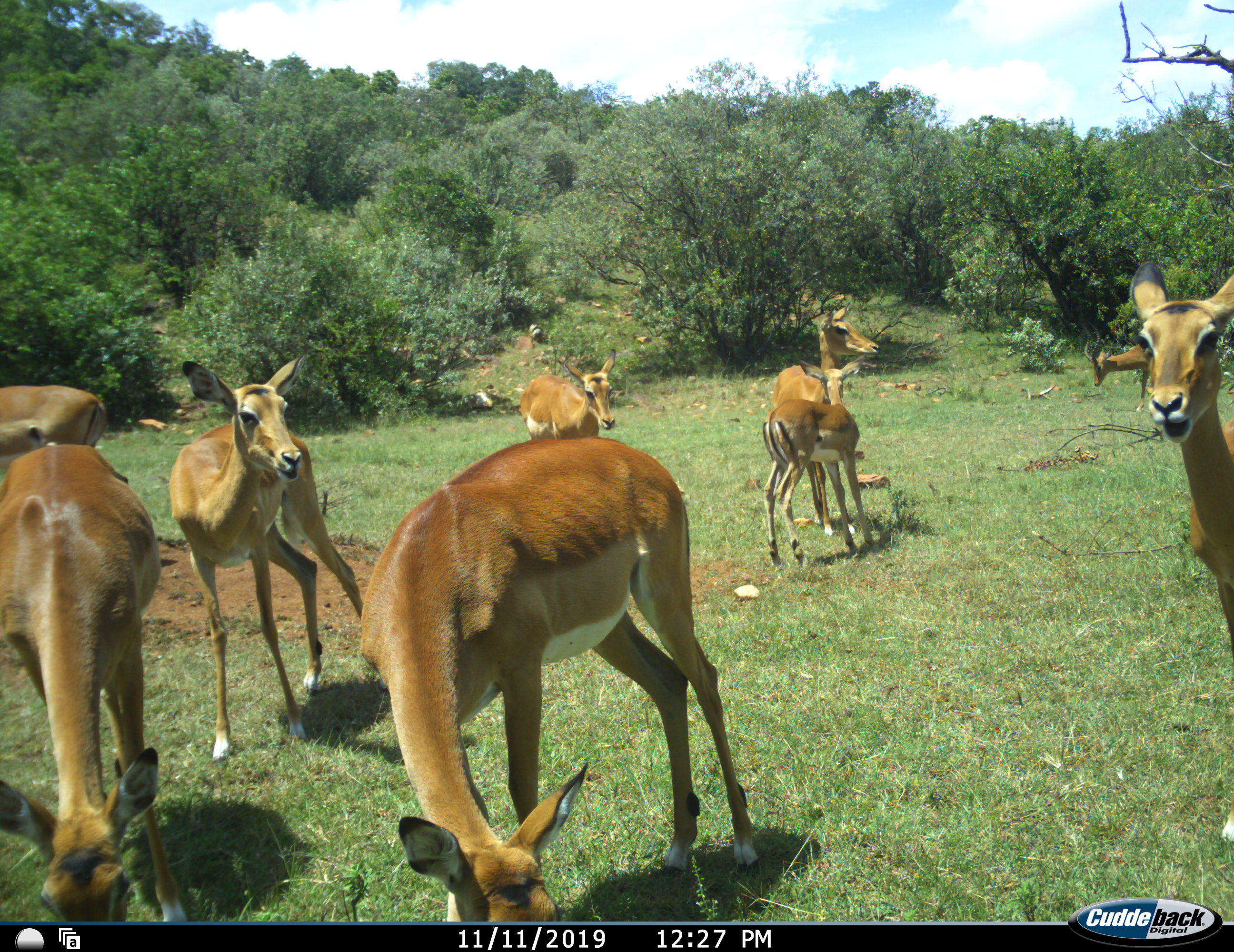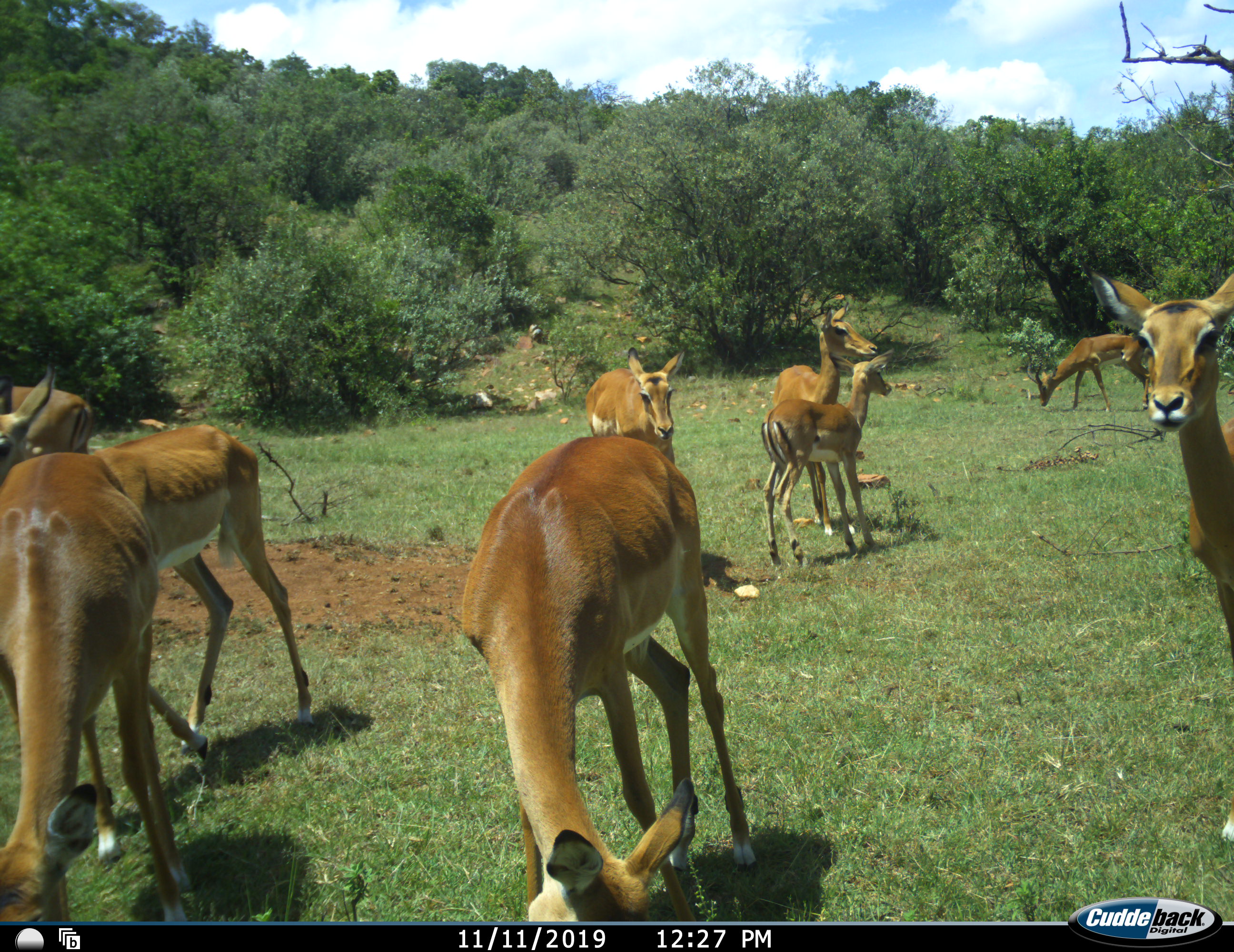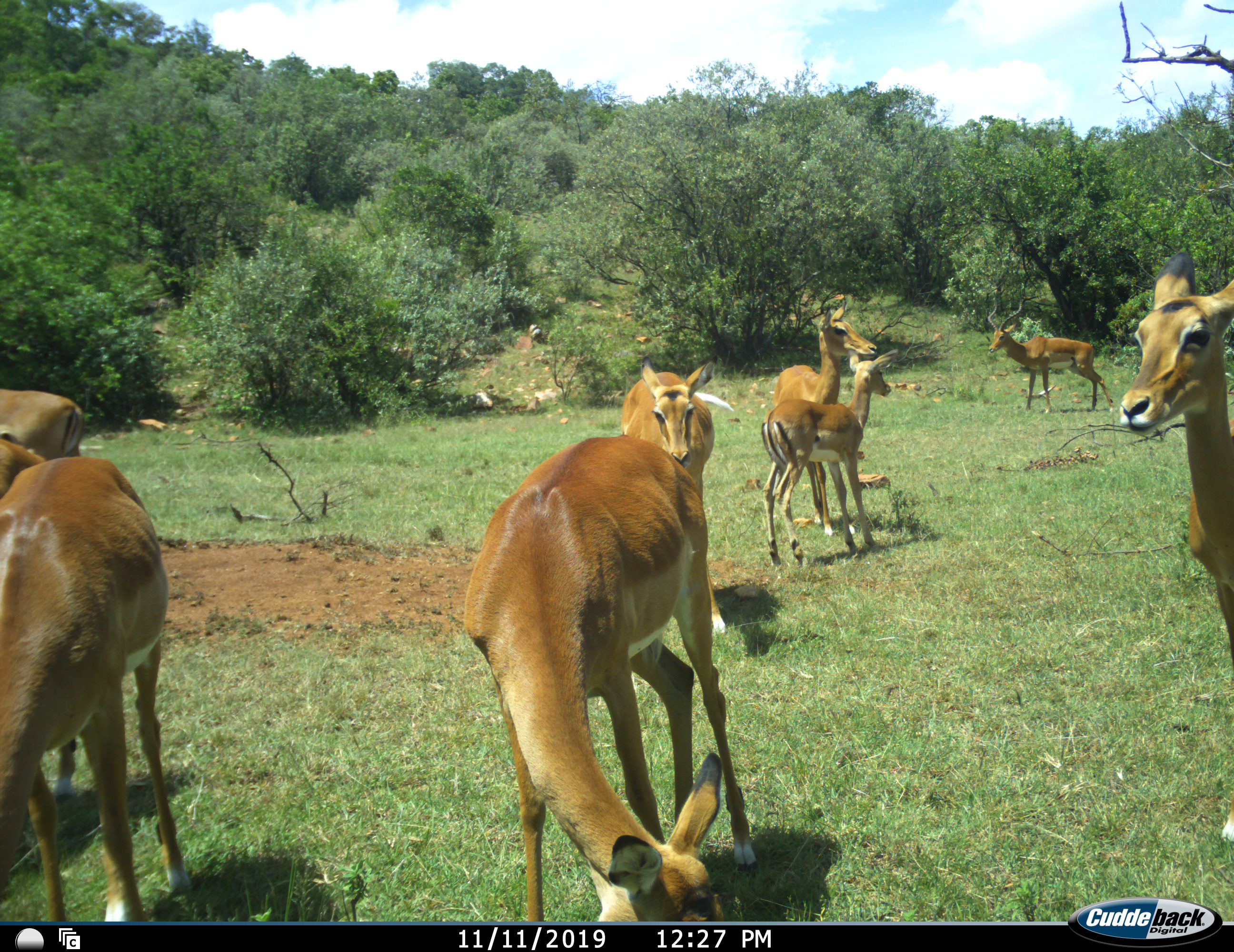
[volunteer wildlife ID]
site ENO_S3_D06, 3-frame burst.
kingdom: Animalia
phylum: Chordata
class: Mammalia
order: Artiodactyla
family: Bovidae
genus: Aepyceros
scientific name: Aepyceros melampus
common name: impala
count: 9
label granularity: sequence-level